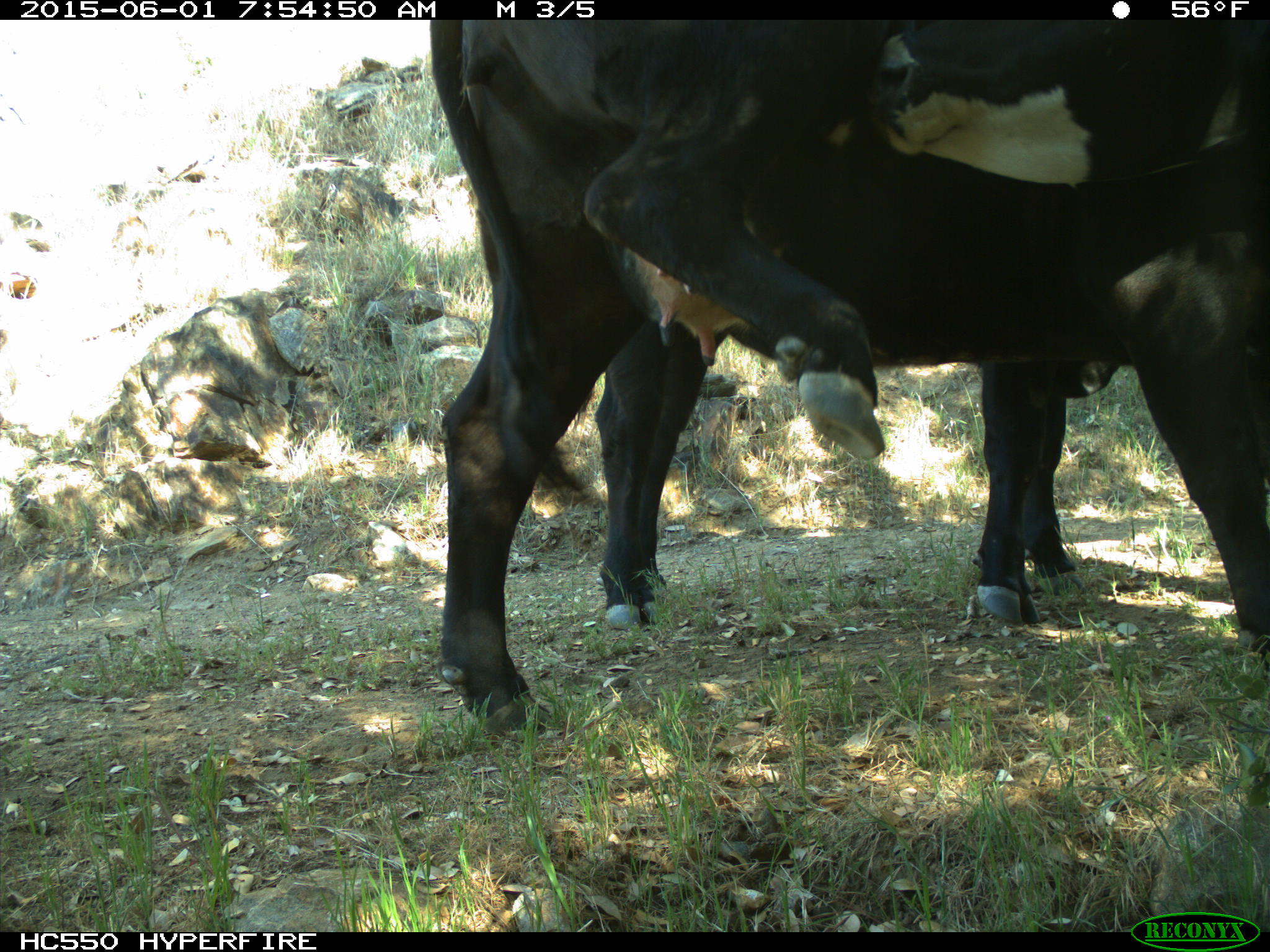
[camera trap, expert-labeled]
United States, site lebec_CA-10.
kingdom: Animalia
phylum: Chordata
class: Mammalia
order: Artiodactyla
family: Bovidae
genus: Bos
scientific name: Bos taurus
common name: domestic cow